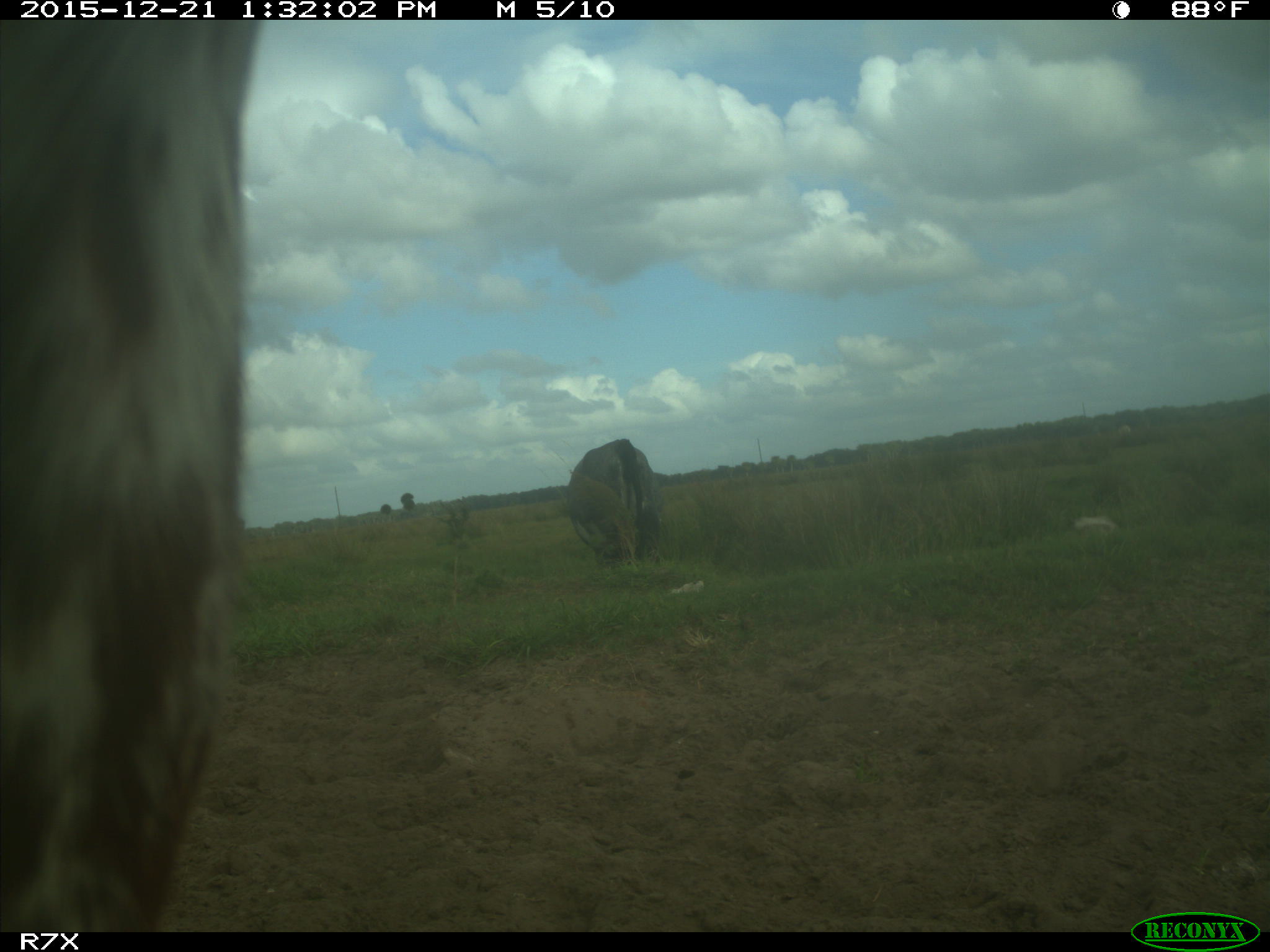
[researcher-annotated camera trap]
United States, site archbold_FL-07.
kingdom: Animalia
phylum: Chordata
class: Mammalia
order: Artiodactyla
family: Bovidae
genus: Bos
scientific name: Bos taurus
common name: domestic cow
Bos taurus (domestic cow).